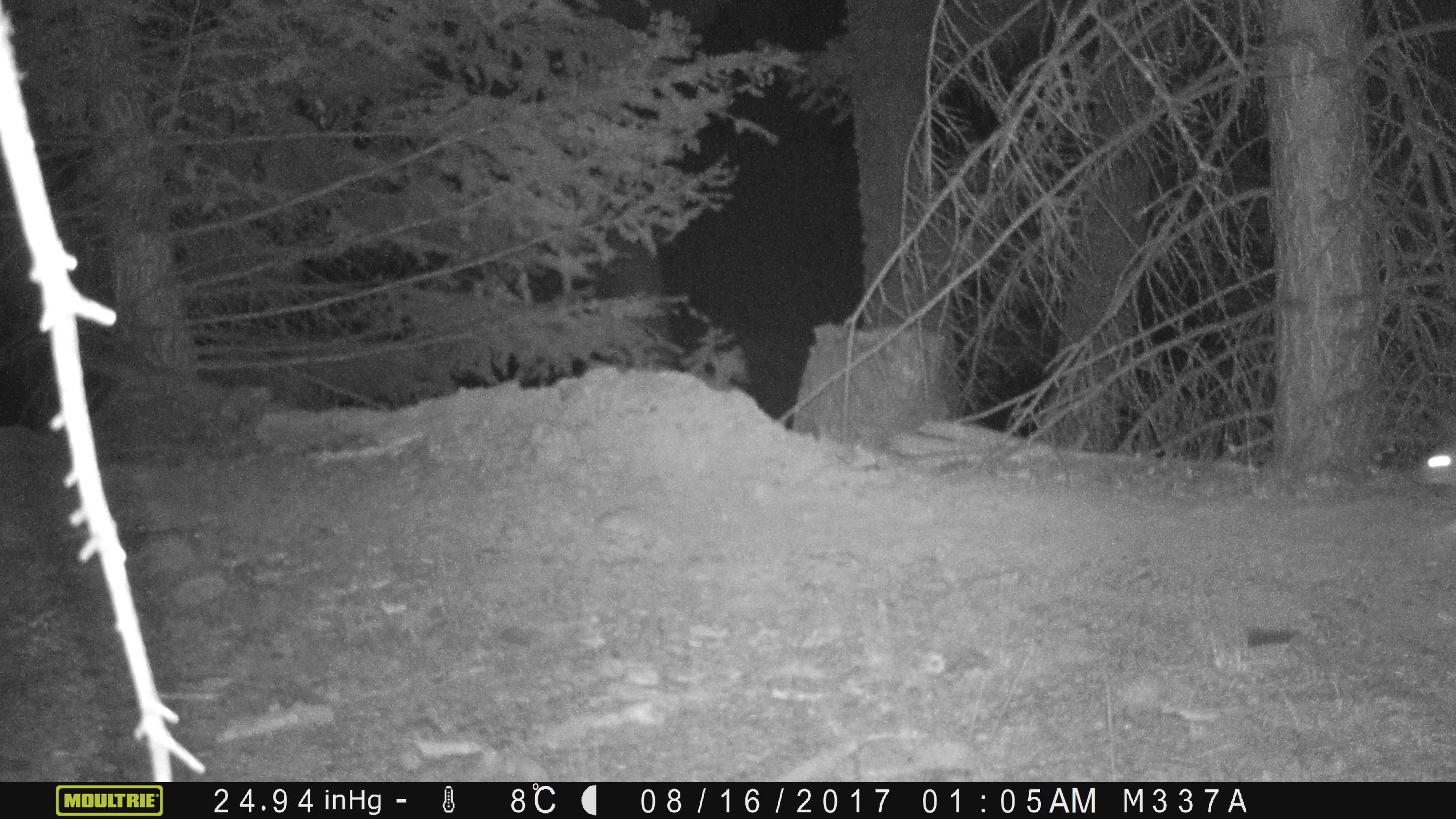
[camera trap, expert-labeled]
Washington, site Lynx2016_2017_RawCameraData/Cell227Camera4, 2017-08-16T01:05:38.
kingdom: Animalia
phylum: Chordata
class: Mammalia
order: Lagomorpha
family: Leporidae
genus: Lepus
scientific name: Lepus americanus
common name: snowshoe hare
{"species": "Lepus americanus (snowshoe hare)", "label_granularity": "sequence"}